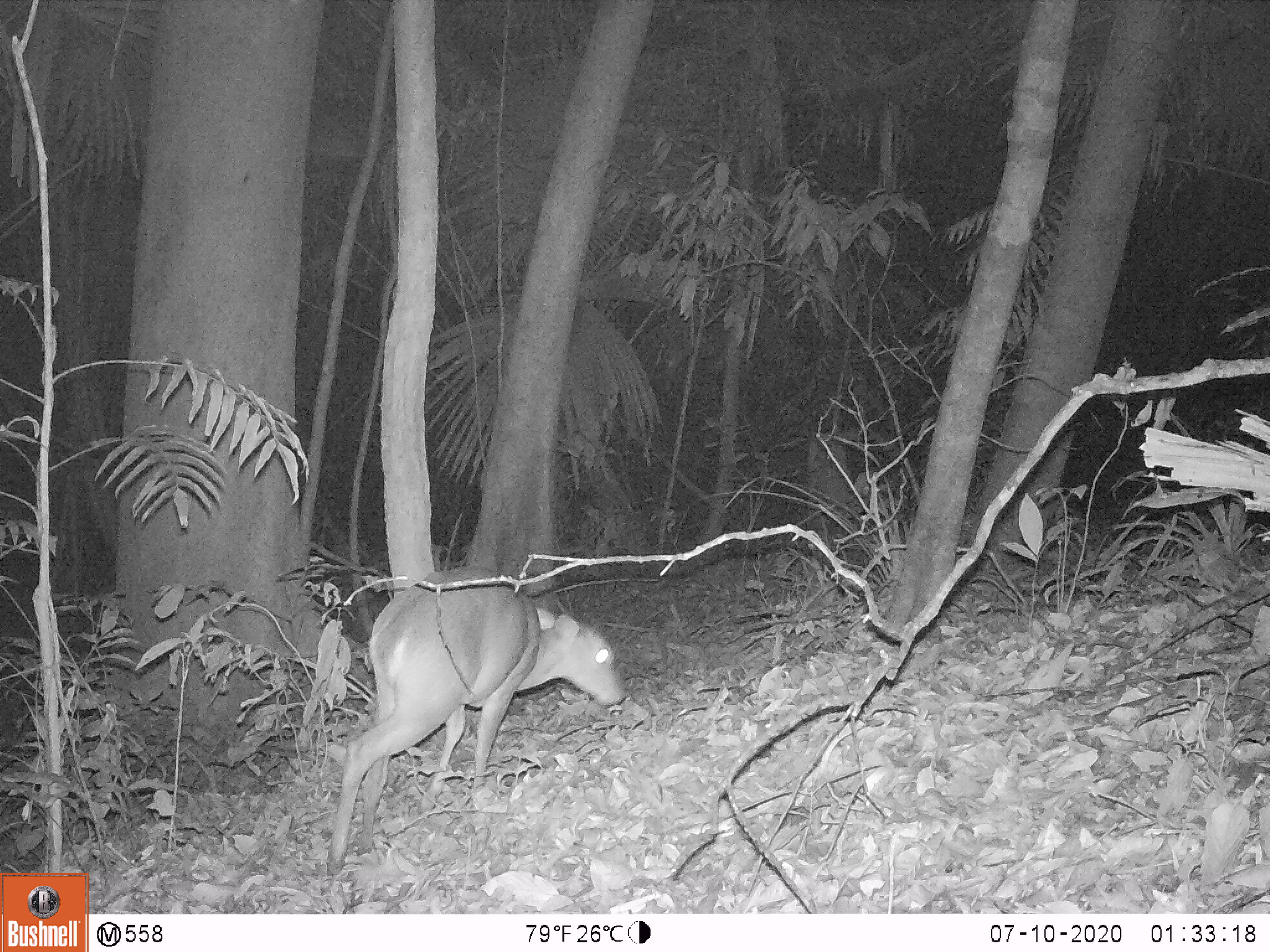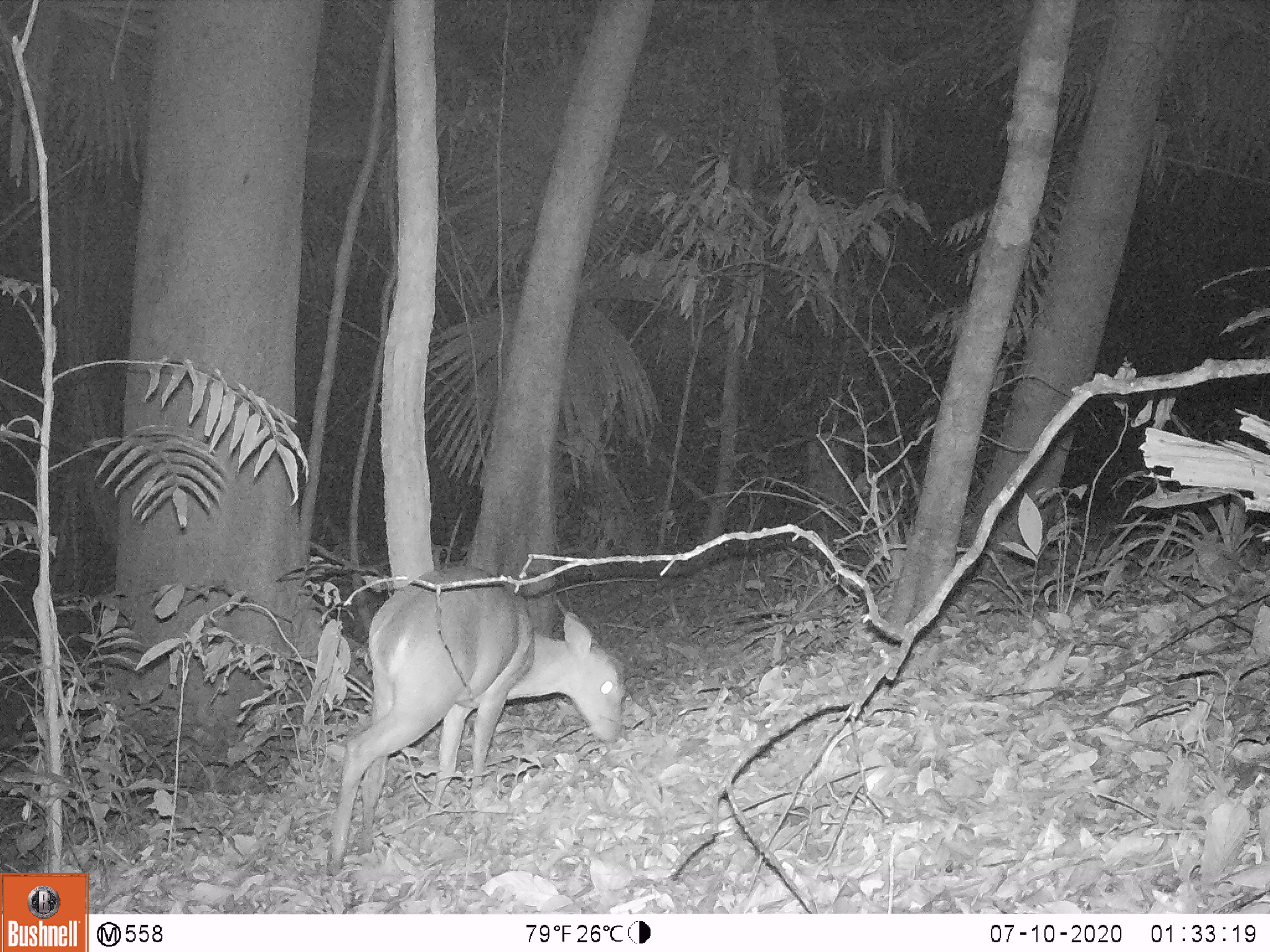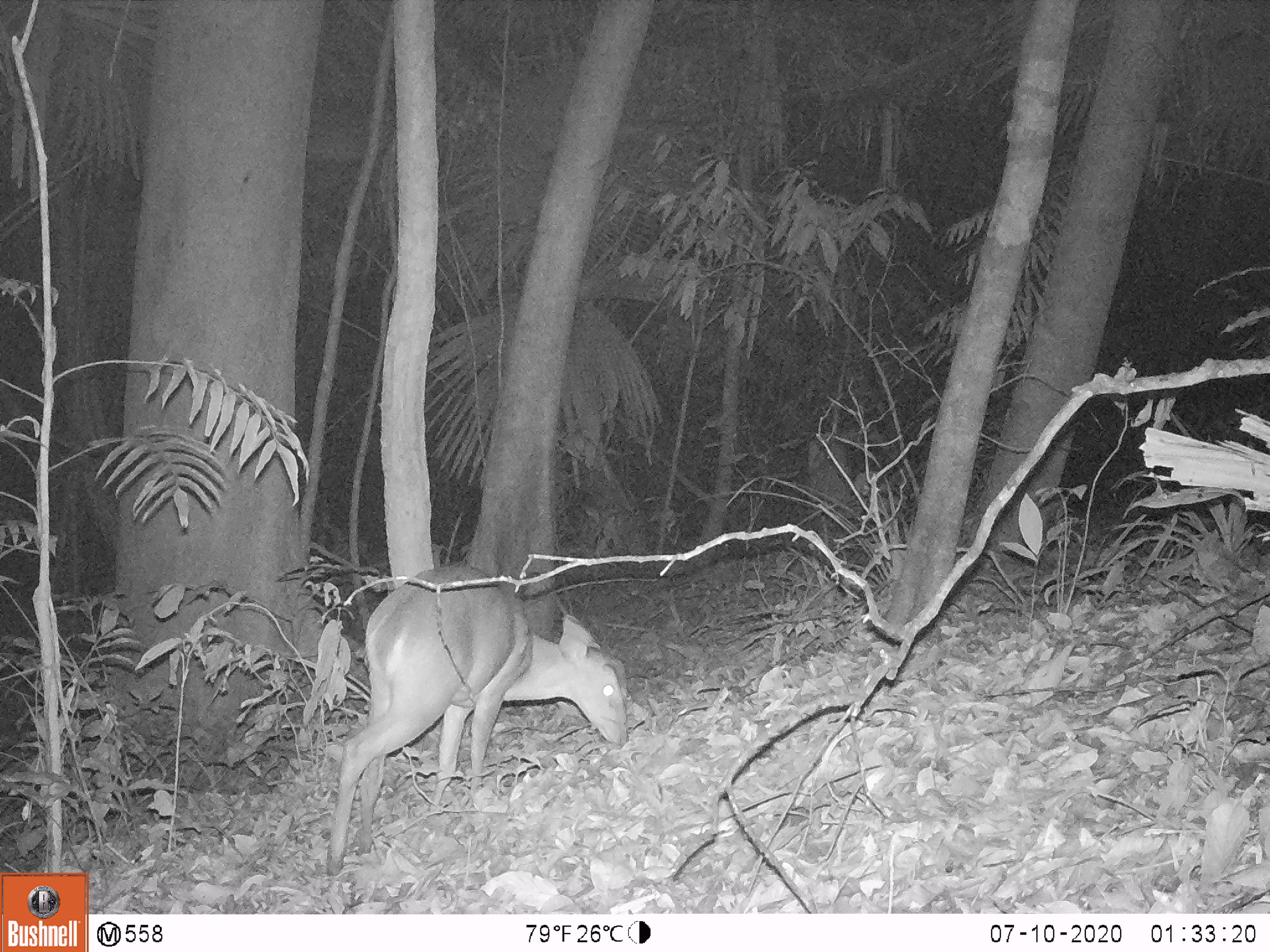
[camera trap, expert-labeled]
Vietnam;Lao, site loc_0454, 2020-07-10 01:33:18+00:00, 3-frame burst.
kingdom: Animalia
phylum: Chordata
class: Mammalia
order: Artiodactyla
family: Cervidae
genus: Muntiacus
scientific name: Muntiacus vuquangensis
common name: large-antlered muntjac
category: large antlered muntjac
Large antlered muntjac (large-antlered muntjac) (Muntiacus vuquangensis). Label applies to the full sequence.